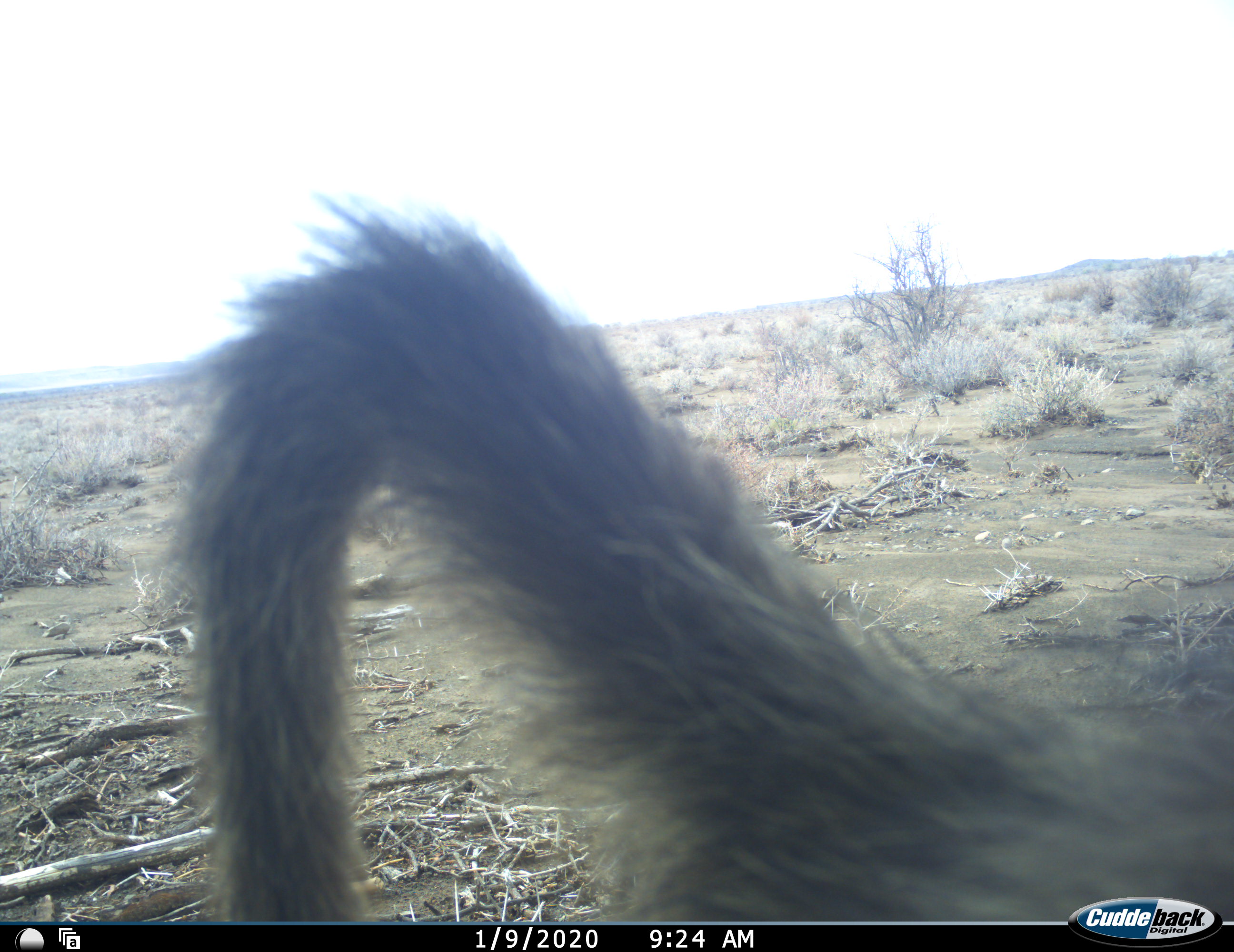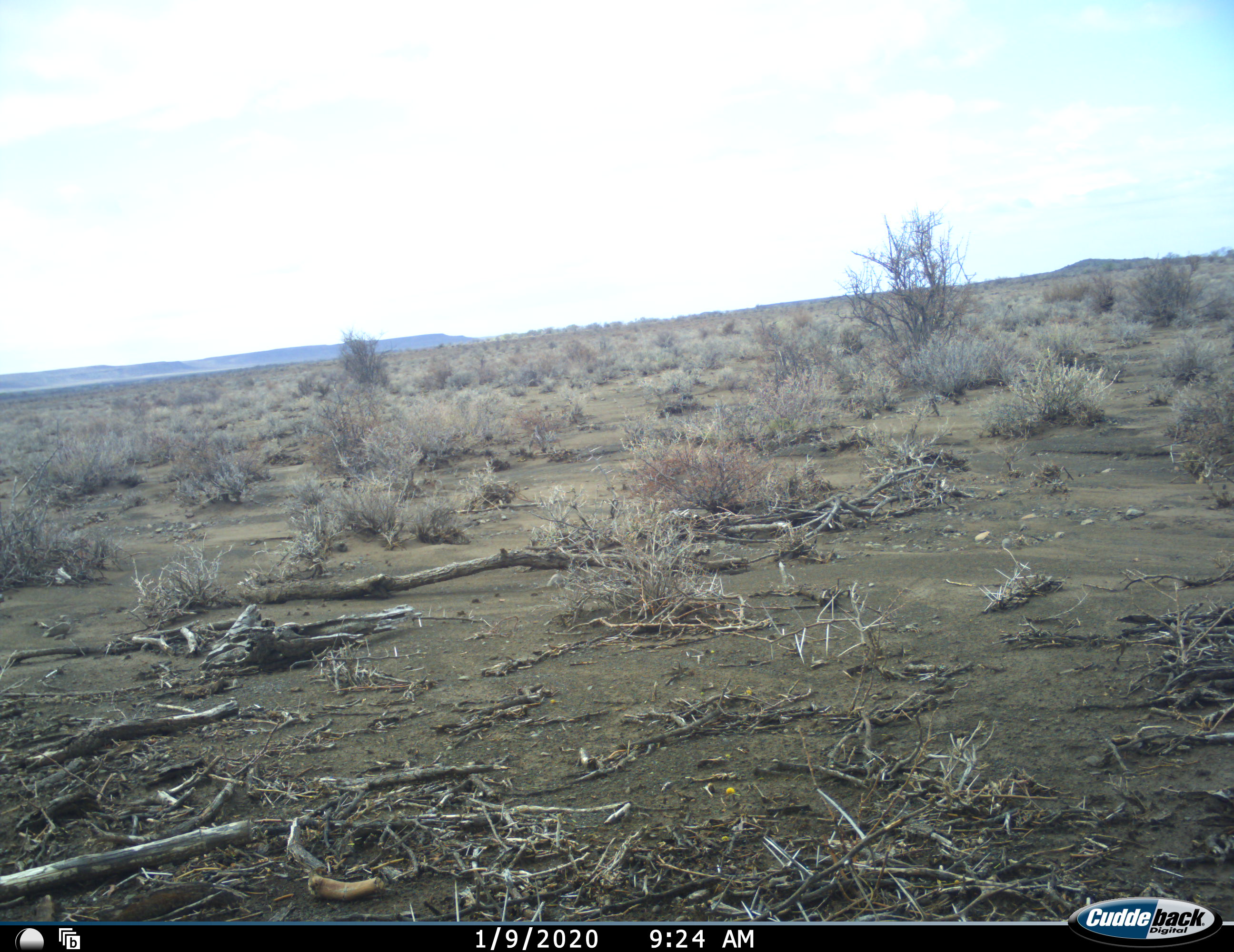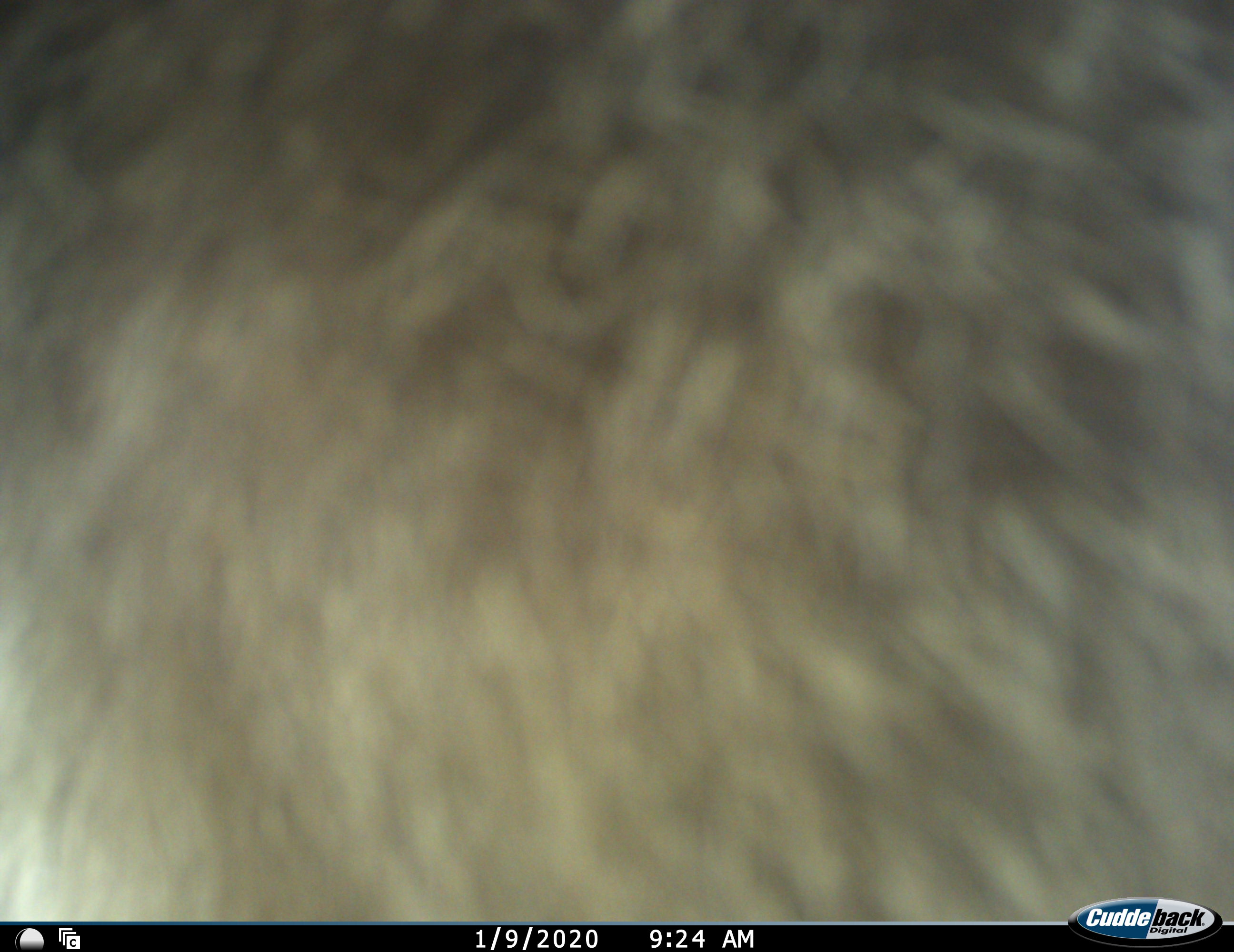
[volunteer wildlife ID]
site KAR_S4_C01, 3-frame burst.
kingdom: Animalia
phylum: Chordata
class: Mammalia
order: Primates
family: Cercopithecidae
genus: Papio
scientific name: Papio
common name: baboon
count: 1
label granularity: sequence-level